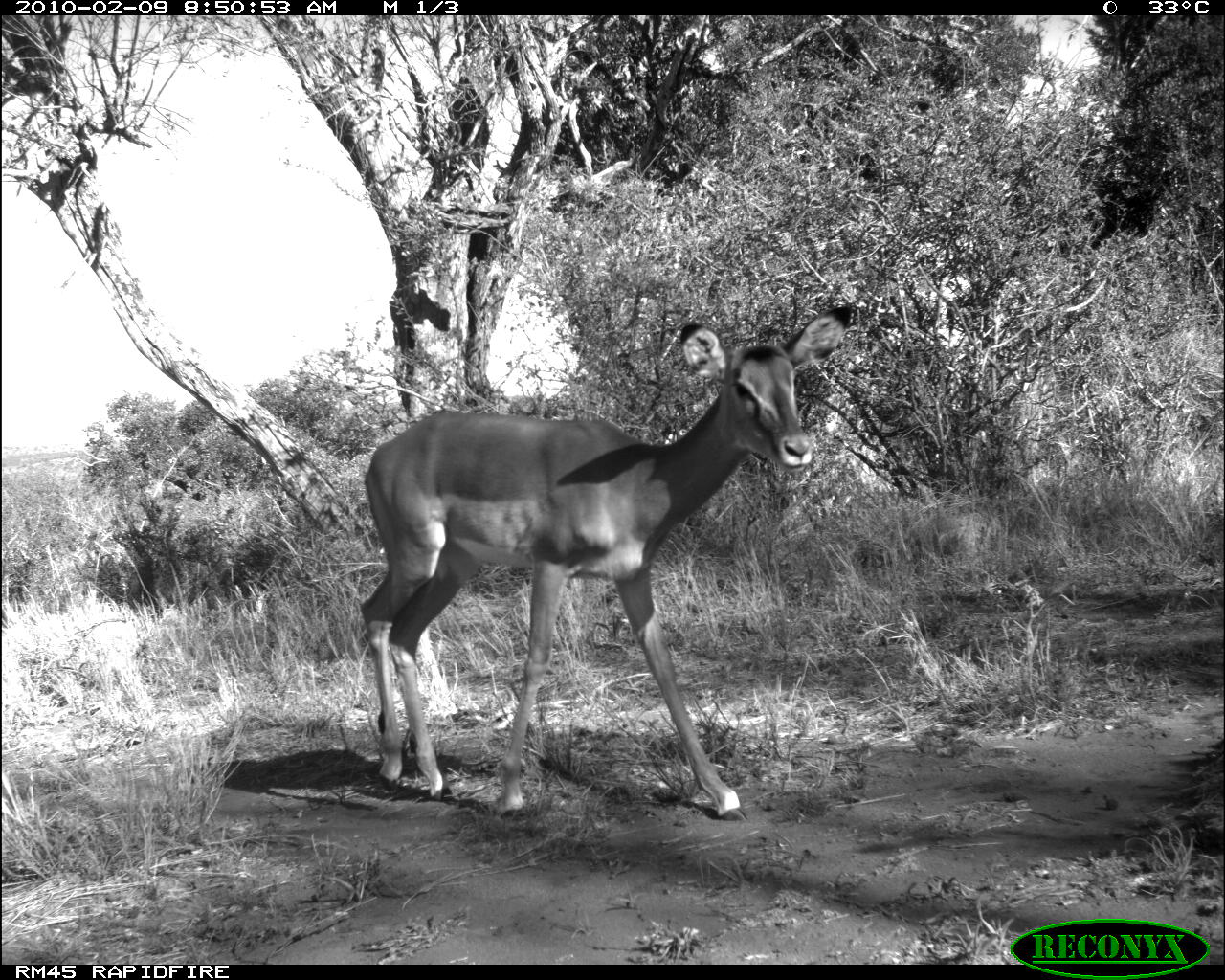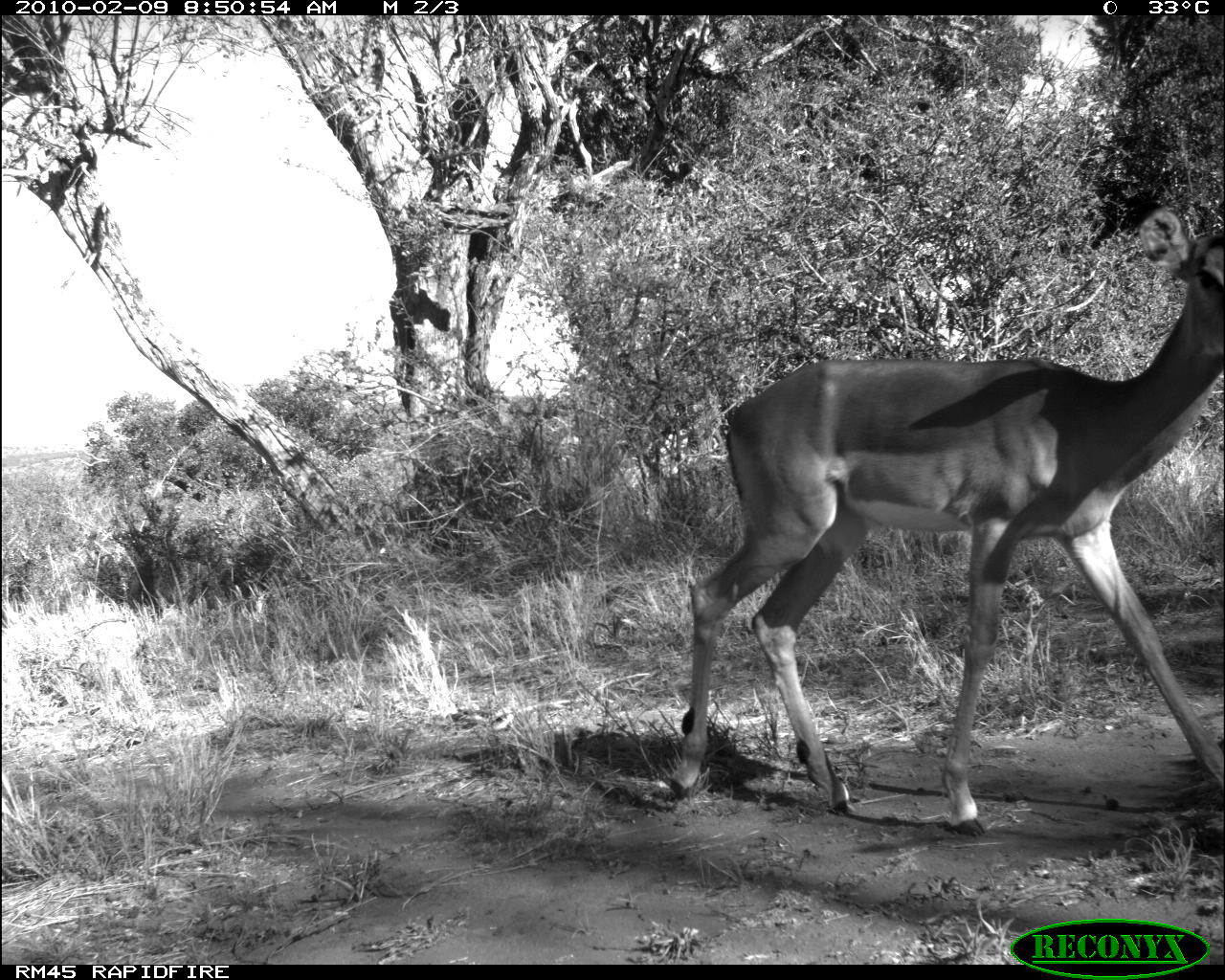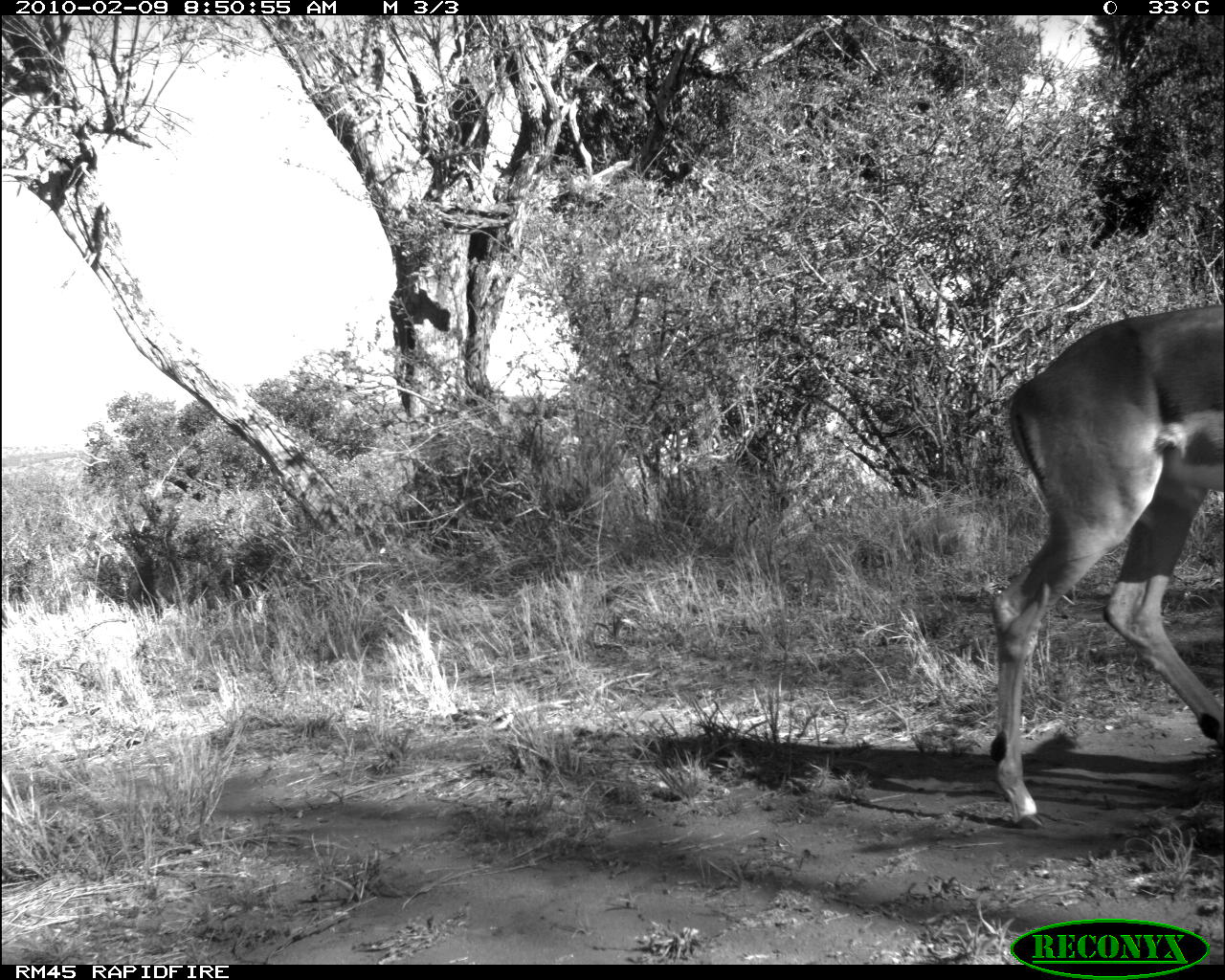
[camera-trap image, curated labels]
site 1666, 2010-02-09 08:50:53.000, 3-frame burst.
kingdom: Animalia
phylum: Chordata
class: Mammalia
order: Artiodactyla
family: Bovidae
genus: Aepyceros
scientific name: Aepyceros melampus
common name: impala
Aepyceros melampus (impala), count 1.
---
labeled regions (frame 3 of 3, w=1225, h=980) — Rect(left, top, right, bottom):
aepyceros melampus: Rect(988, 303, 1225, 833)